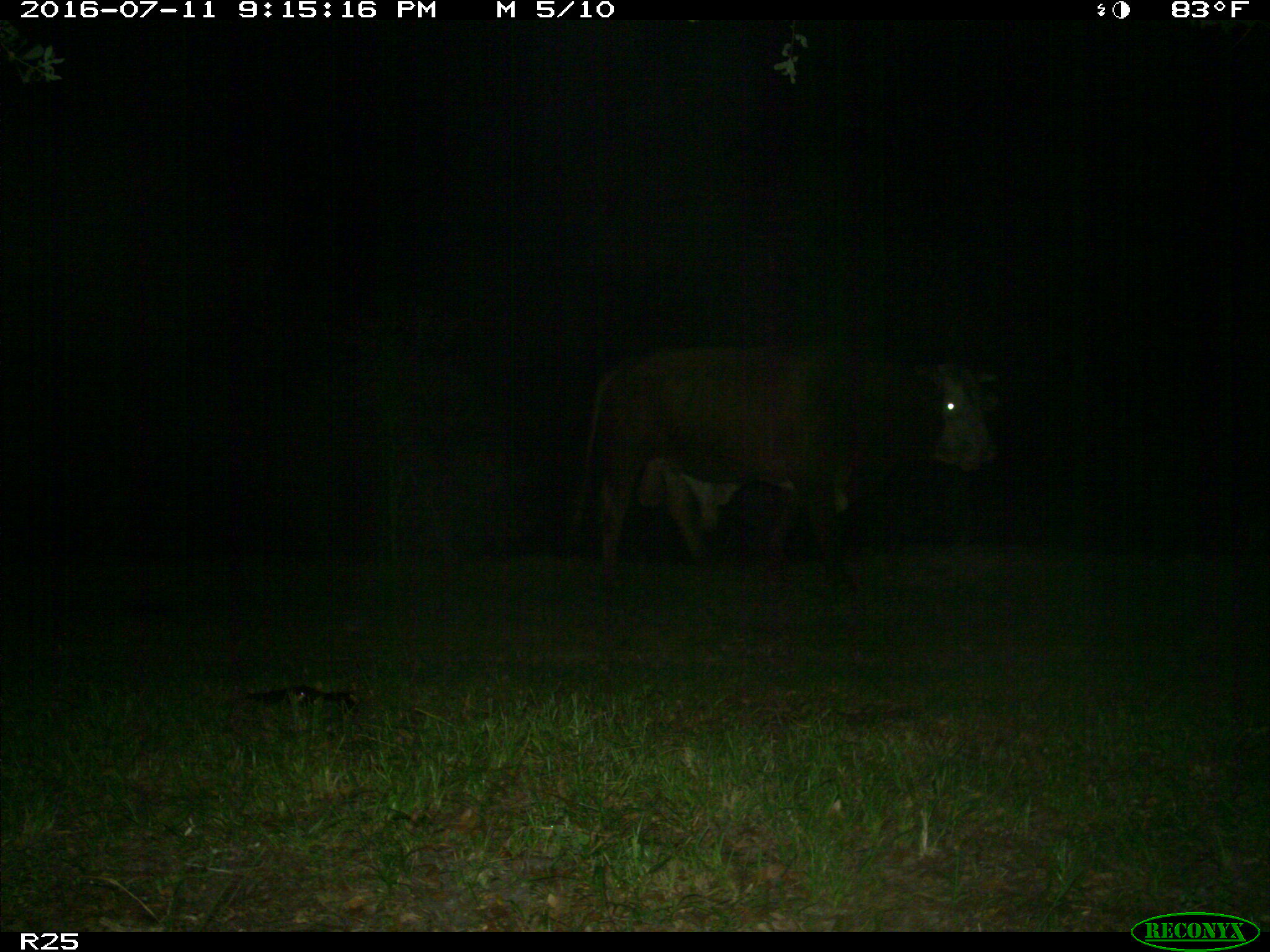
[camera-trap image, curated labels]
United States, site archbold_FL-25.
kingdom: Animalia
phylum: Chordata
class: Mammalia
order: Artiodactyla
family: Bovidae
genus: Bos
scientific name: Bos taurus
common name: domestic cow